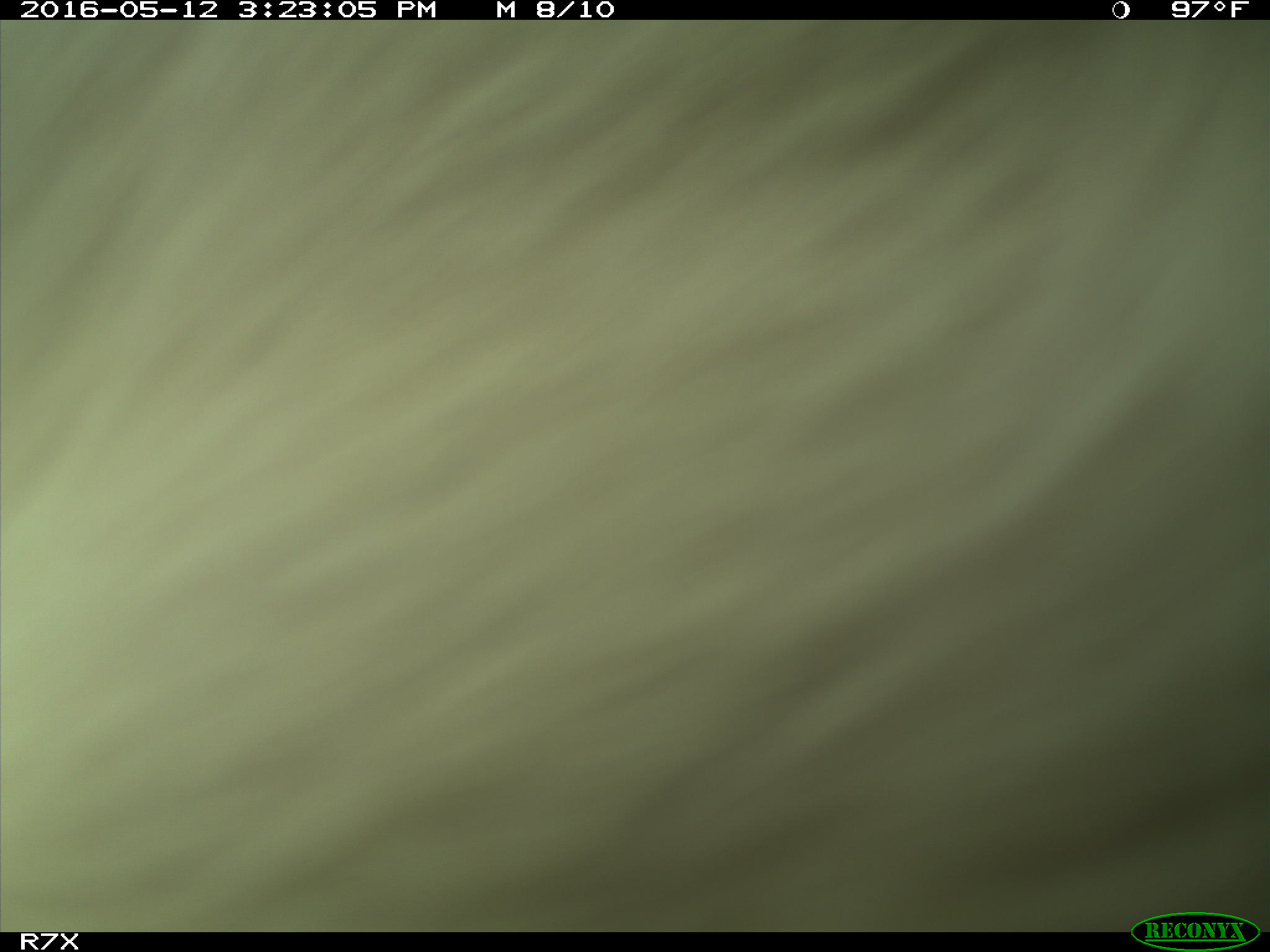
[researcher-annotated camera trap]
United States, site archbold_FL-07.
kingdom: Animalia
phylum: Chordata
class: Mammalia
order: Artiodactyla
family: Bovidae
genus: Bos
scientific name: Bos taurus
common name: domestic cow